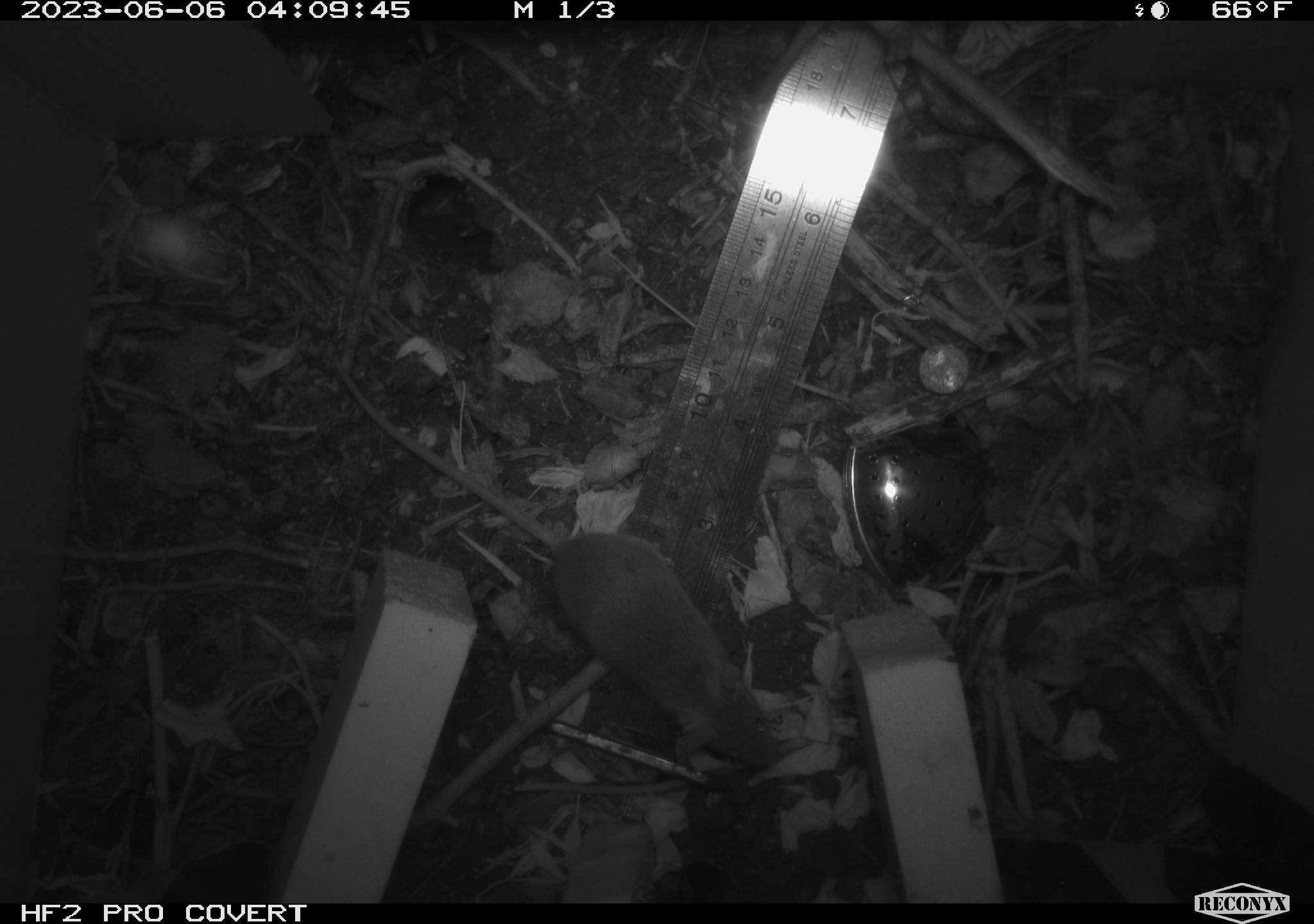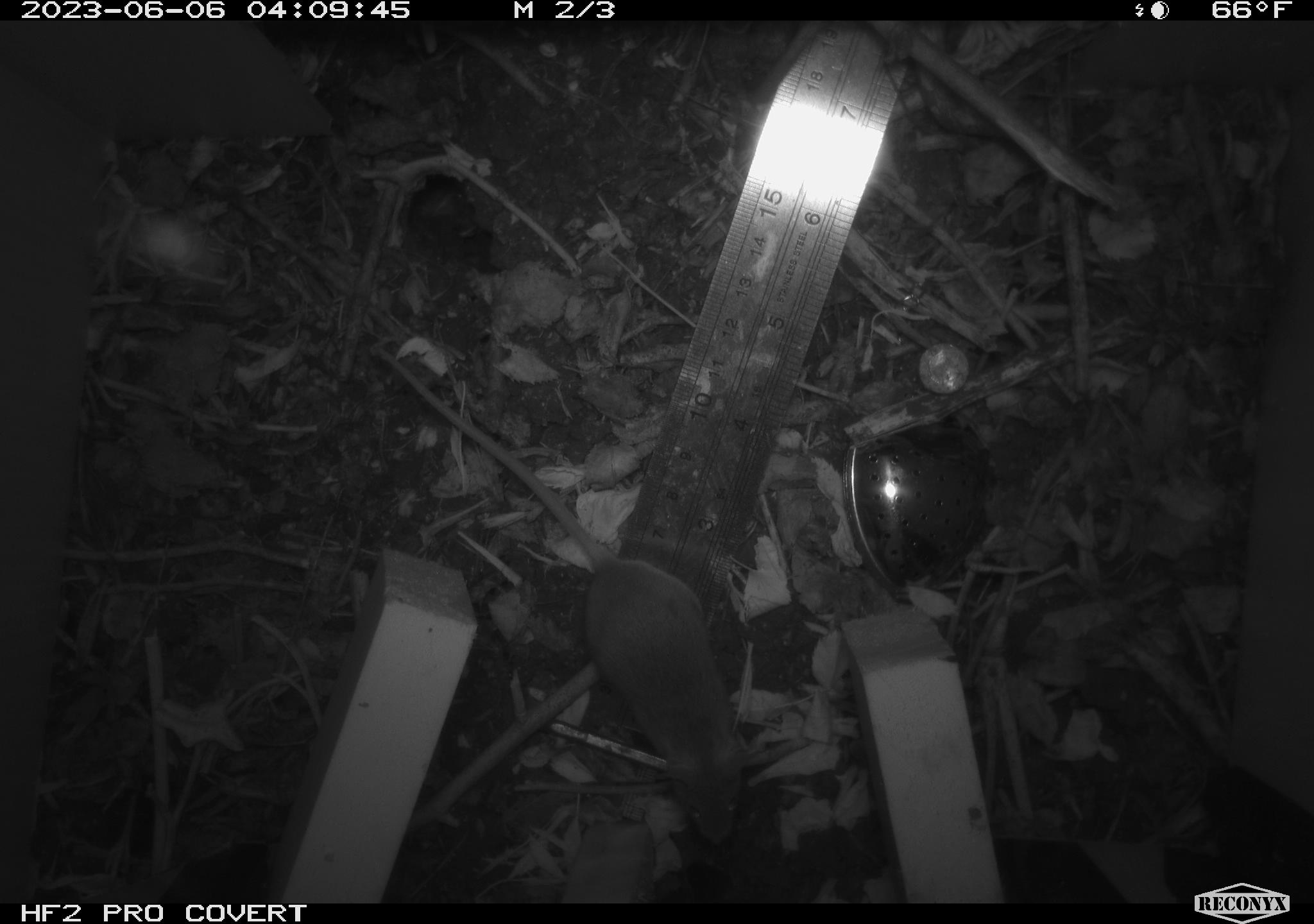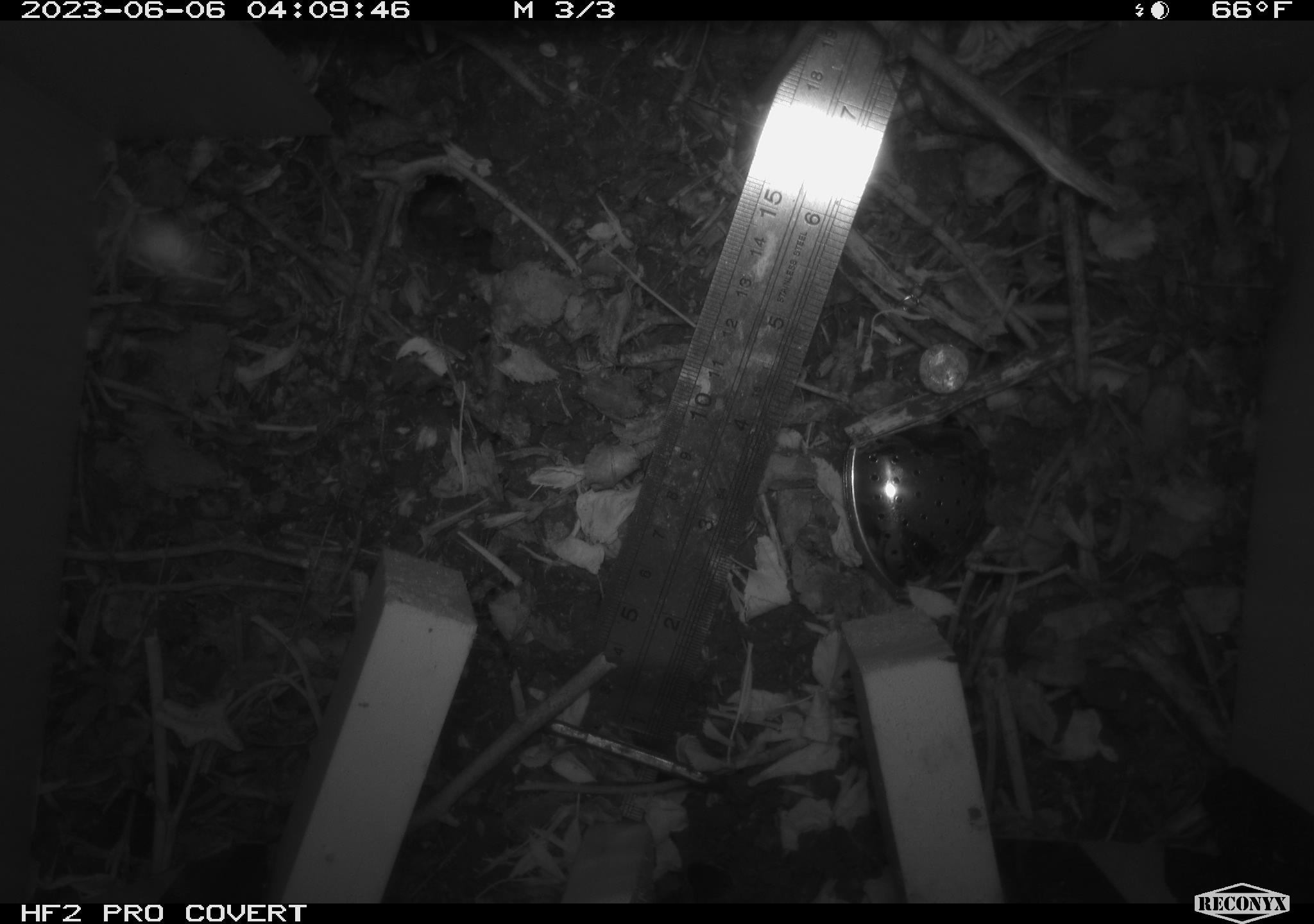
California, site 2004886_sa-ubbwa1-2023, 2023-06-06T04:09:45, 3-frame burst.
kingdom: Animalia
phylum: Chordata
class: Mammalia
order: Rodentia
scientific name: Rodentia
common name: rodent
Rodent (Rodentia).